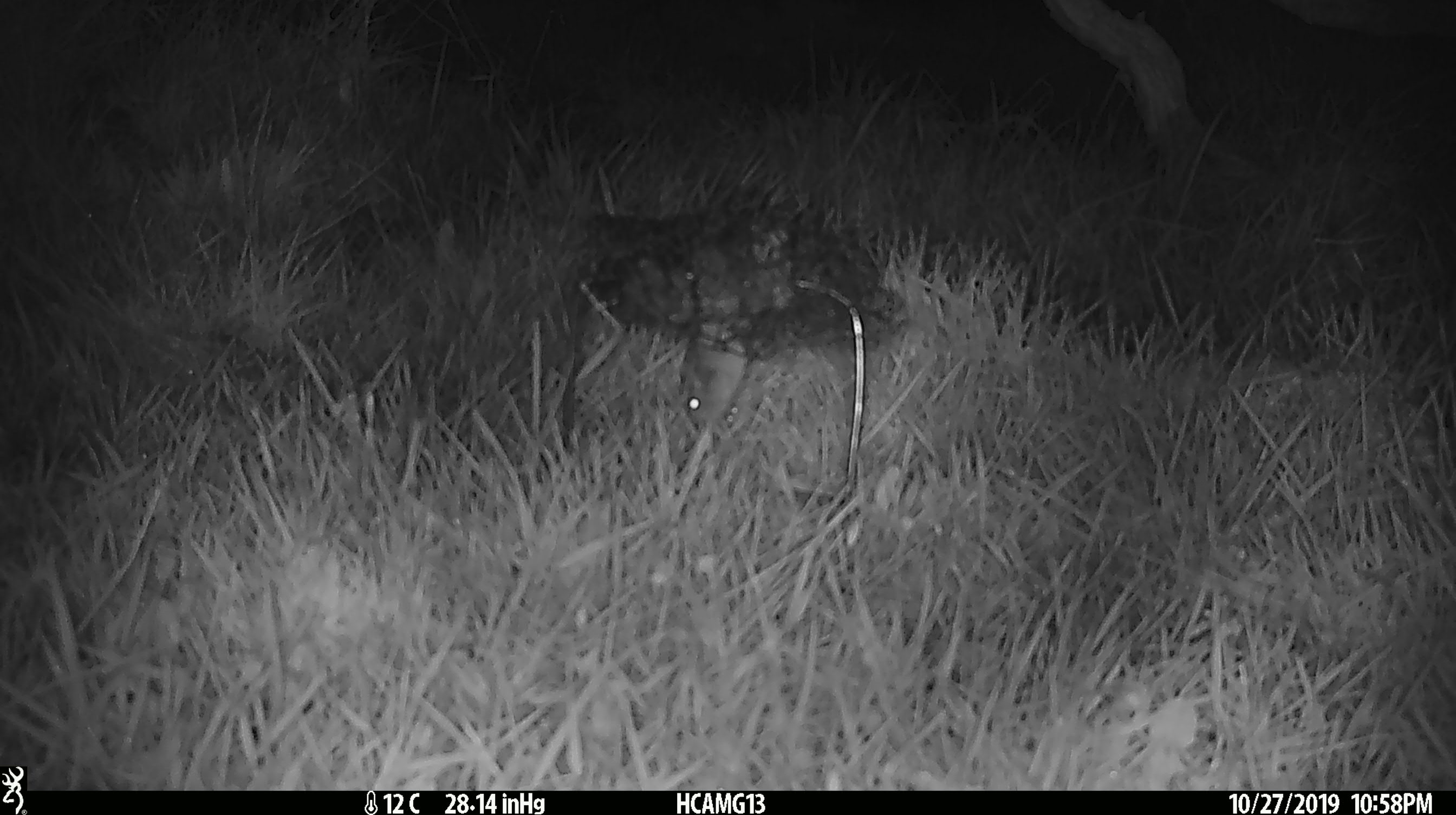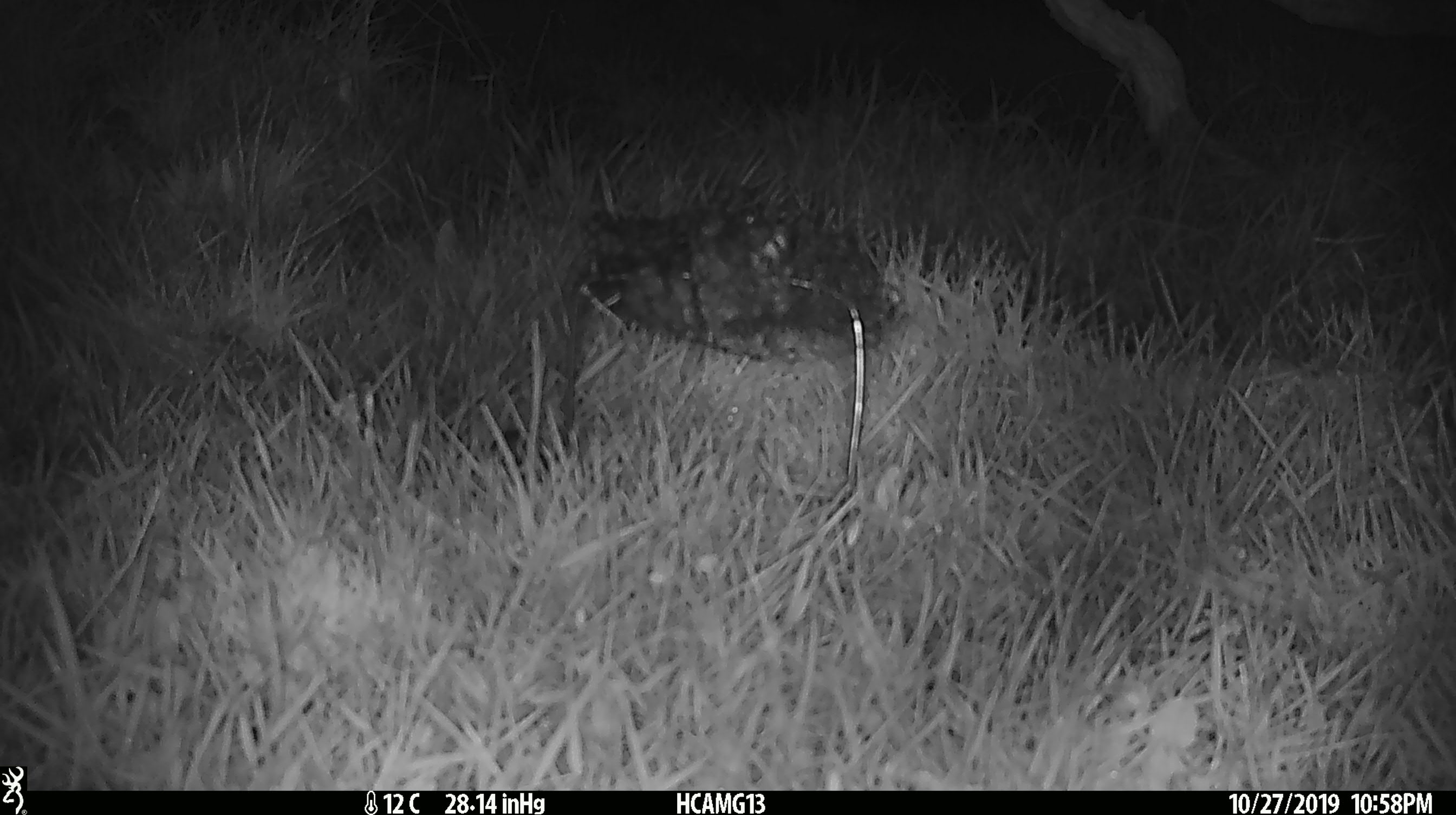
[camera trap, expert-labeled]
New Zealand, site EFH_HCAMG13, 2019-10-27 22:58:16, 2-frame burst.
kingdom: Animalia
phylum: Chordata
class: Mammalia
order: Rodentia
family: Muridae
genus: Mus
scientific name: Mus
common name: mouse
Mouse (Mus).